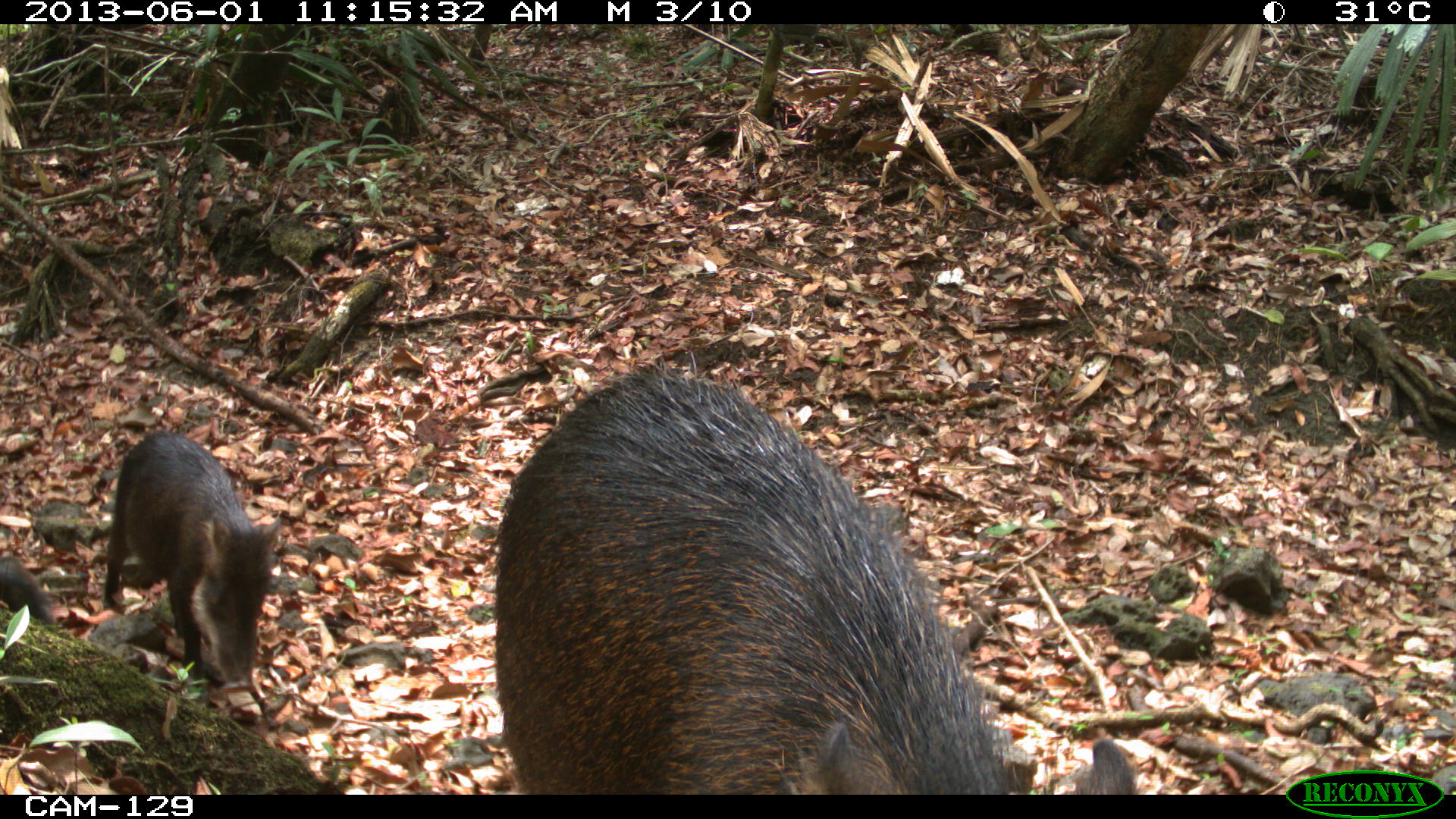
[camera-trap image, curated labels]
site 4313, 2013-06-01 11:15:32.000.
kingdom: Animalia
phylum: Chordata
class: Mammalia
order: Artiodactyla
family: Tayassuidae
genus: Tayassu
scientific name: Tayassu pecari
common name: white-lipped peccary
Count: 6.